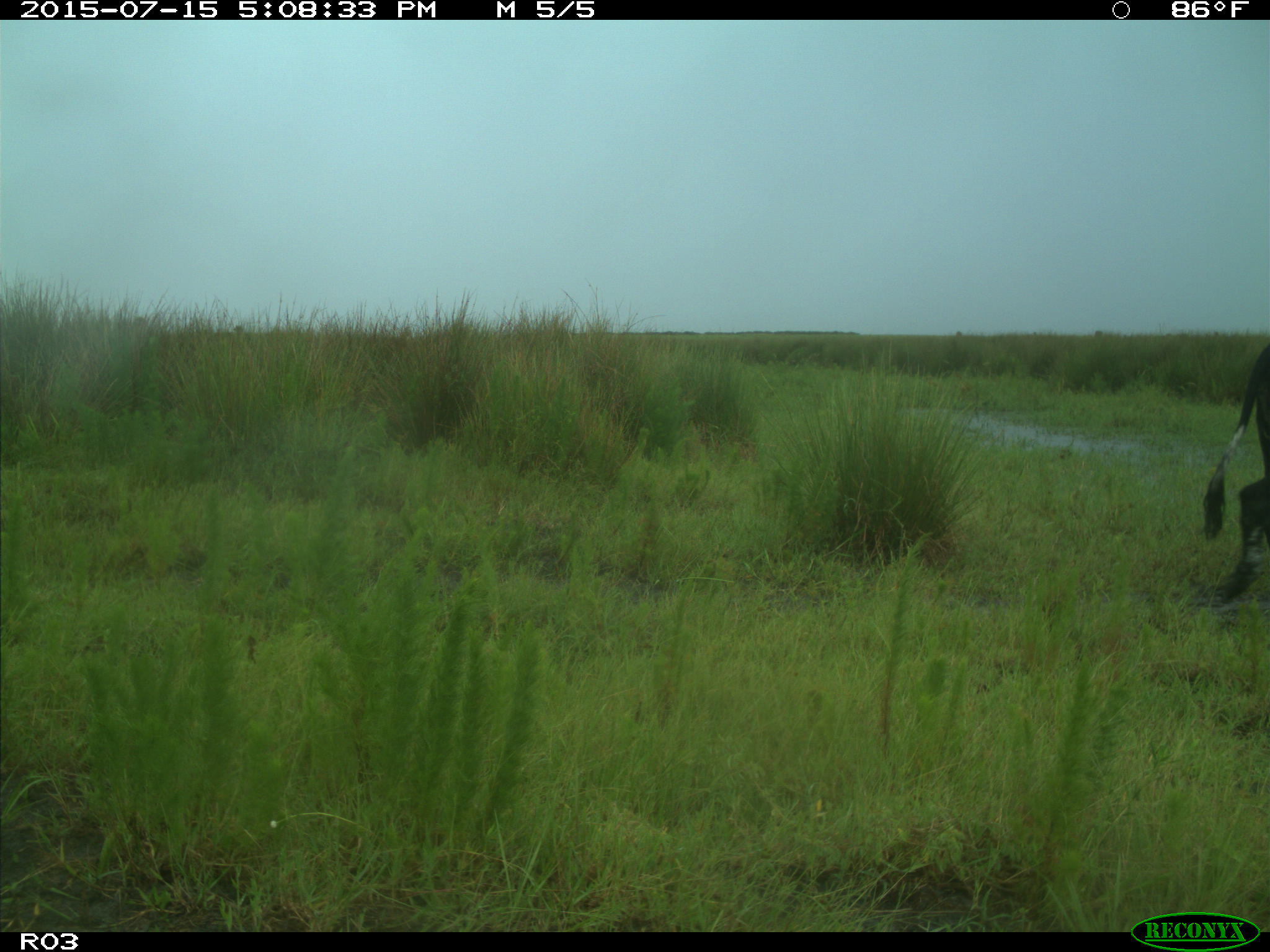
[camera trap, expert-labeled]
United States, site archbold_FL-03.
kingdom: Animalia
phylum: Chordata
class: Mammalia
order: Artiodactyla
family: Bovidae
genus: Bos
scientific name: Bos taurus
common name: domestic cow